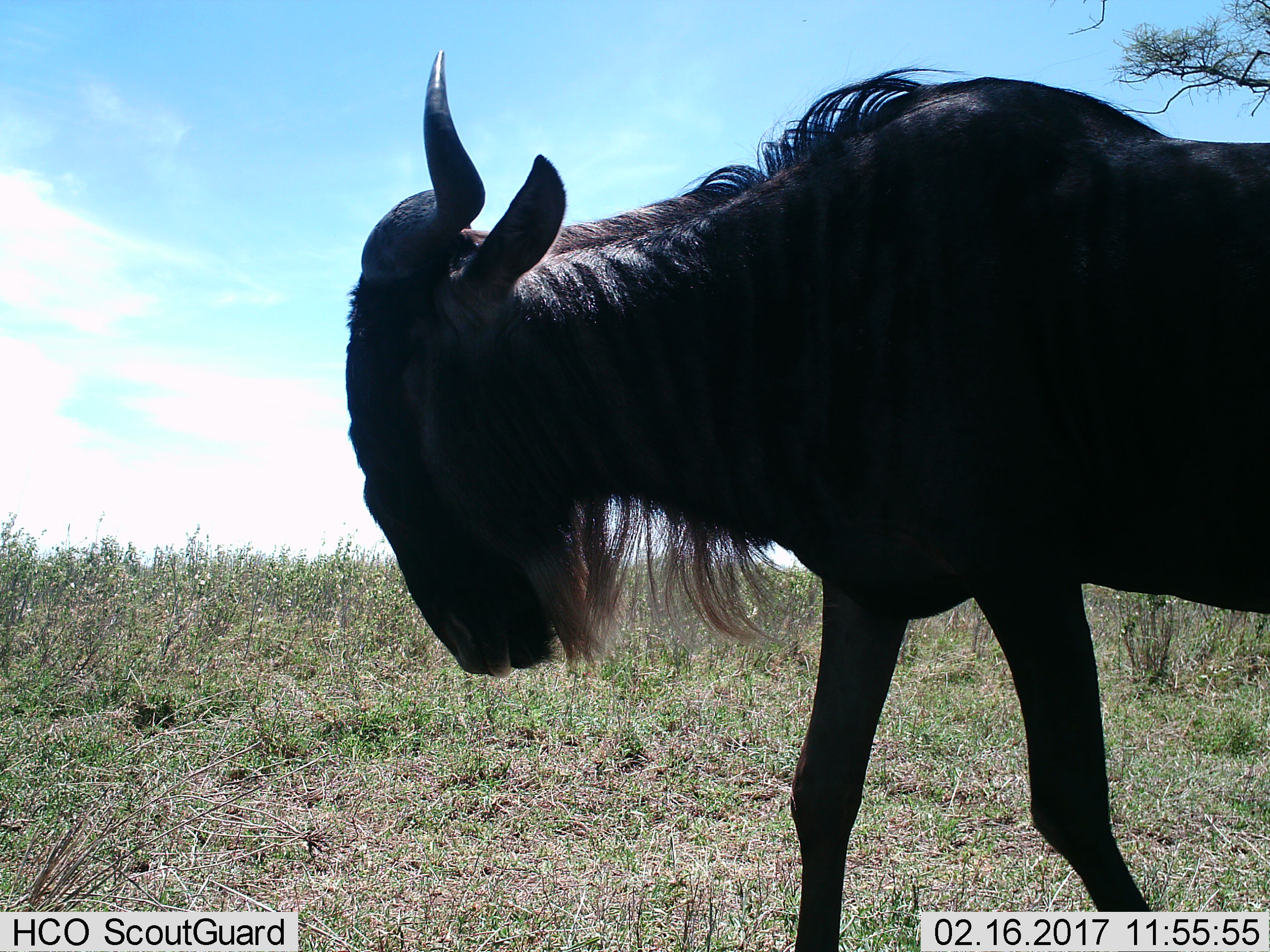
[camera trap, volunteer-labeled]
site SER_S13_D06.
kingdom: Animalia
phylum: Chordata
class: Mammalia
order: Artiodactyla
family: Bovidae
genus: Connochaetes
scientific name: Connochaetes taurinus taurinus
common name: blue wildebeest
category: wildebeestblue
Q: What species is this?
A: Wildebeestblue (blue wildebeest) (Connochaetes taurinus taurinus).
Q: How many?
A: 1.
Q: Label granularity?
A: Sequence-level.